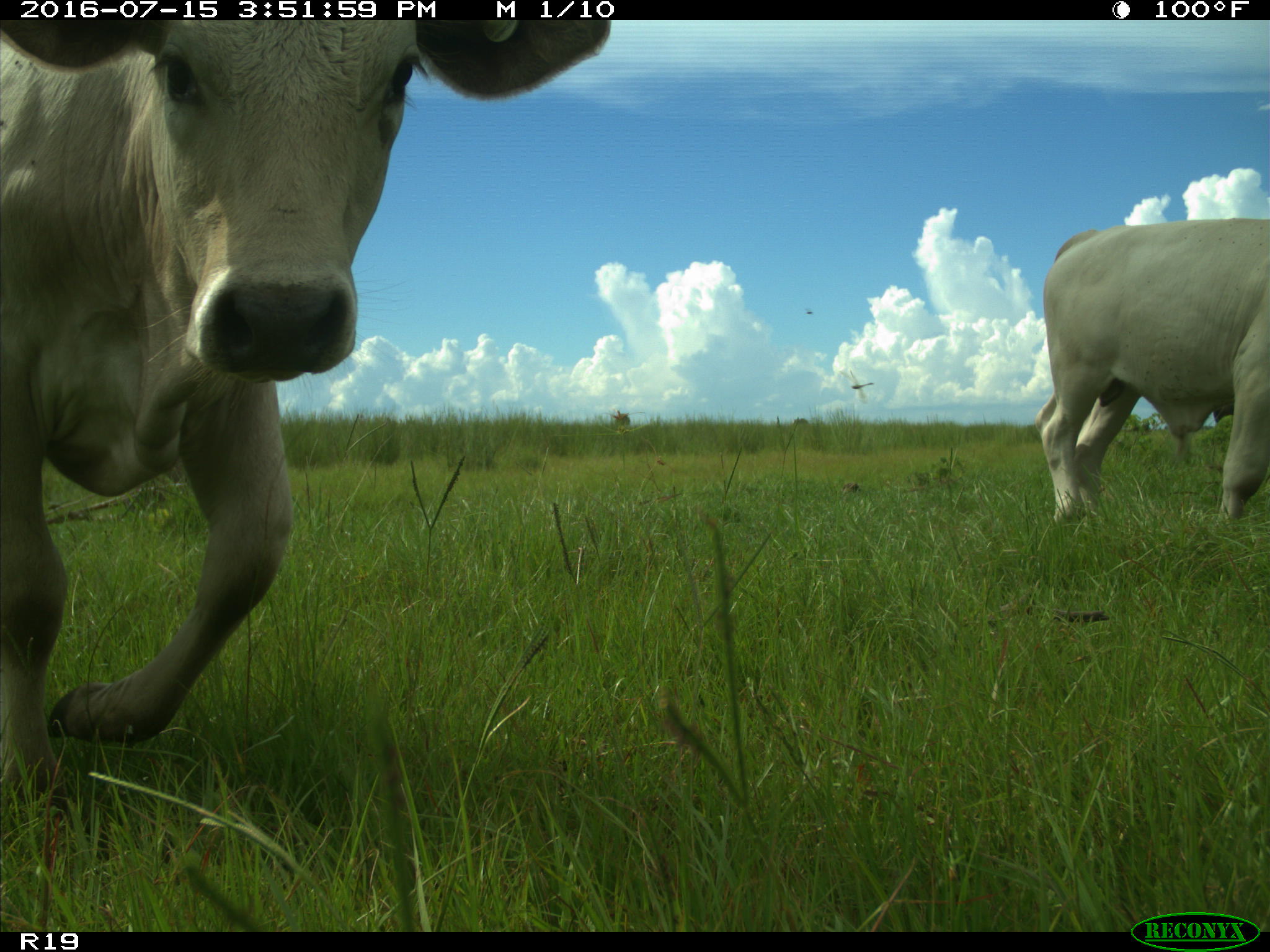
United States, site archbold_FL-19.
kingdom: Animalia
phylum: Chordata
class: Mammalia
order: Artiodactyla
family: Bovidae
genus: Bos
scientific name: Bos taurus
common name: domestic cow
Bos taurus (domestic cow).